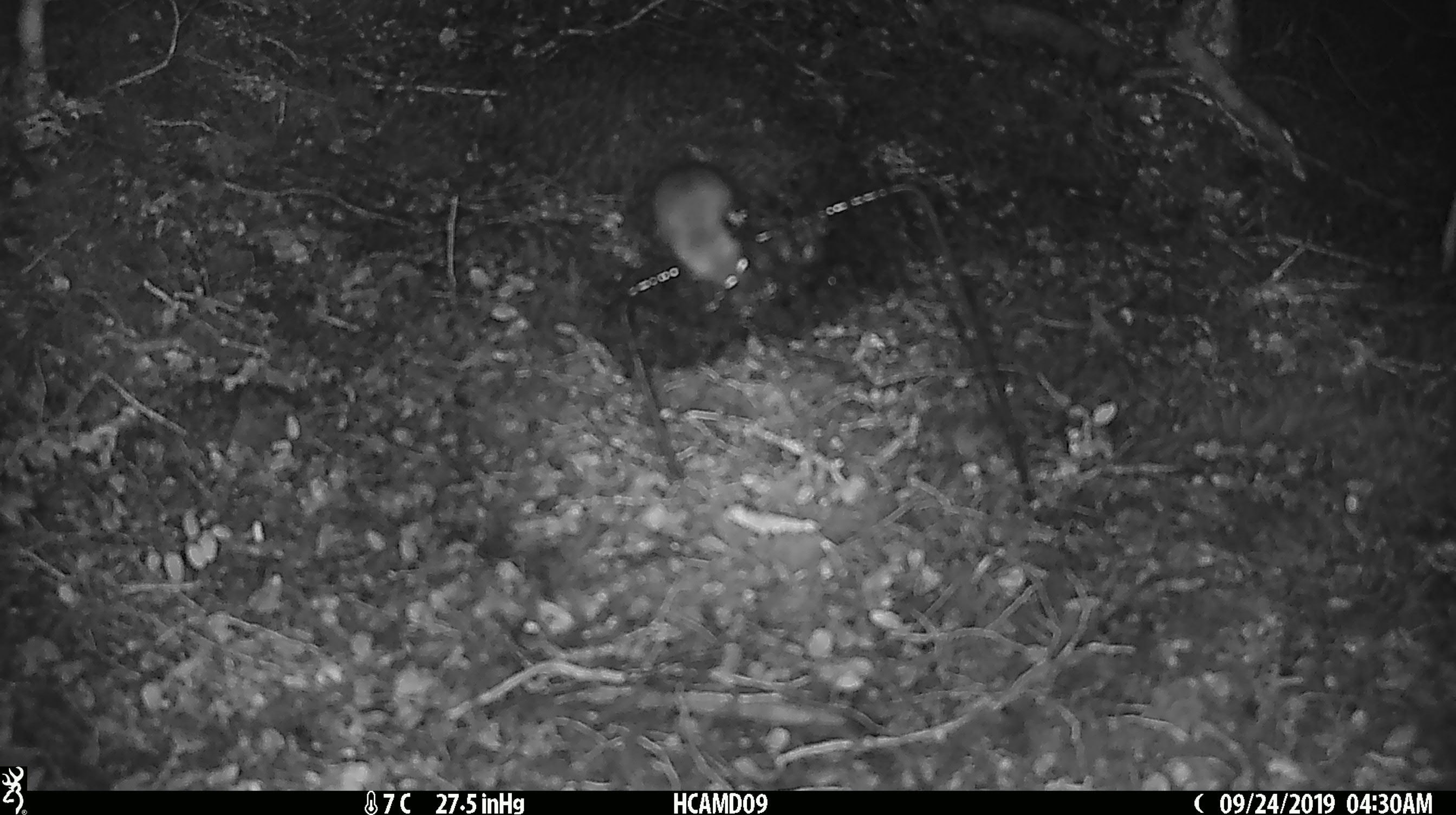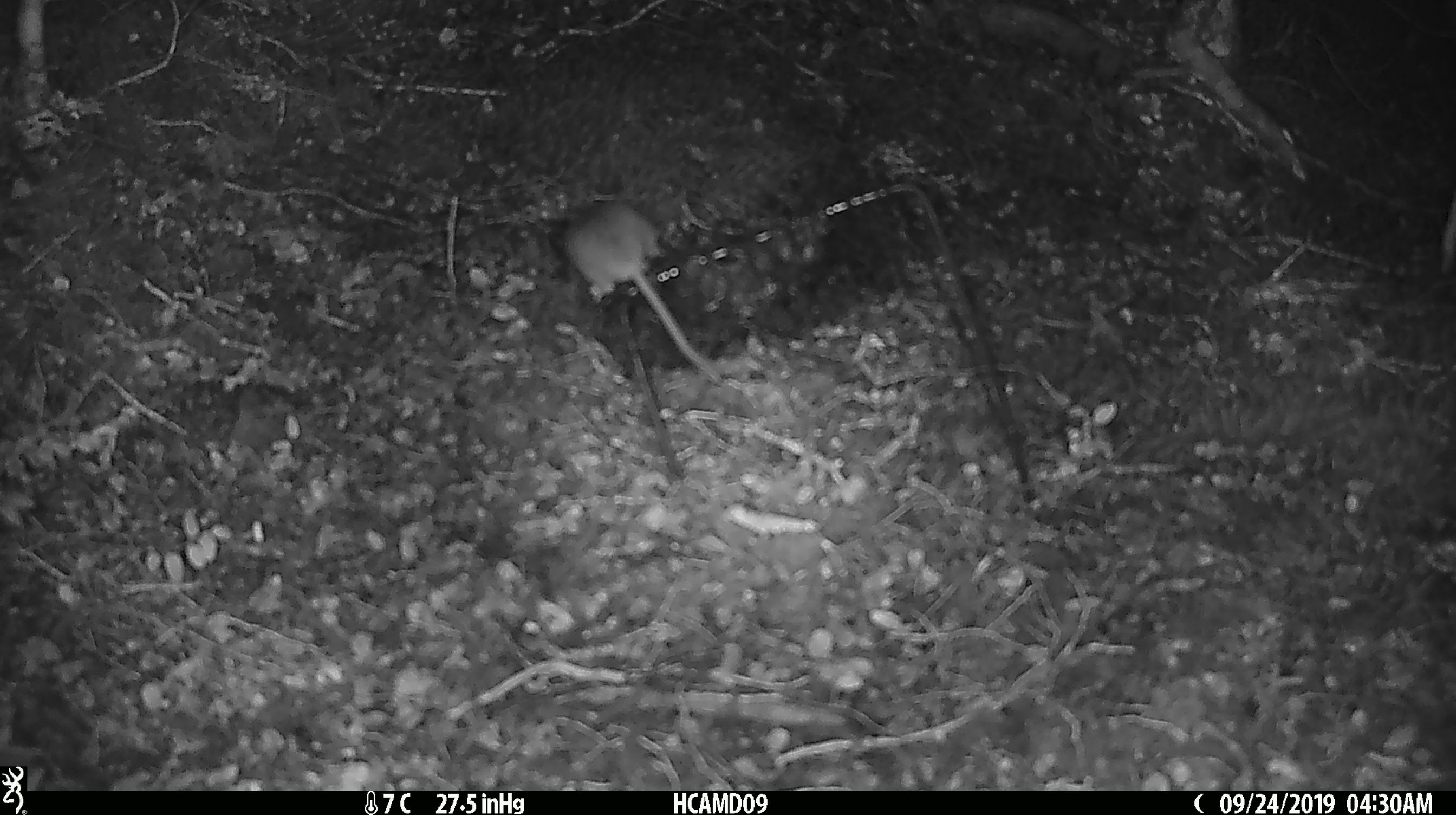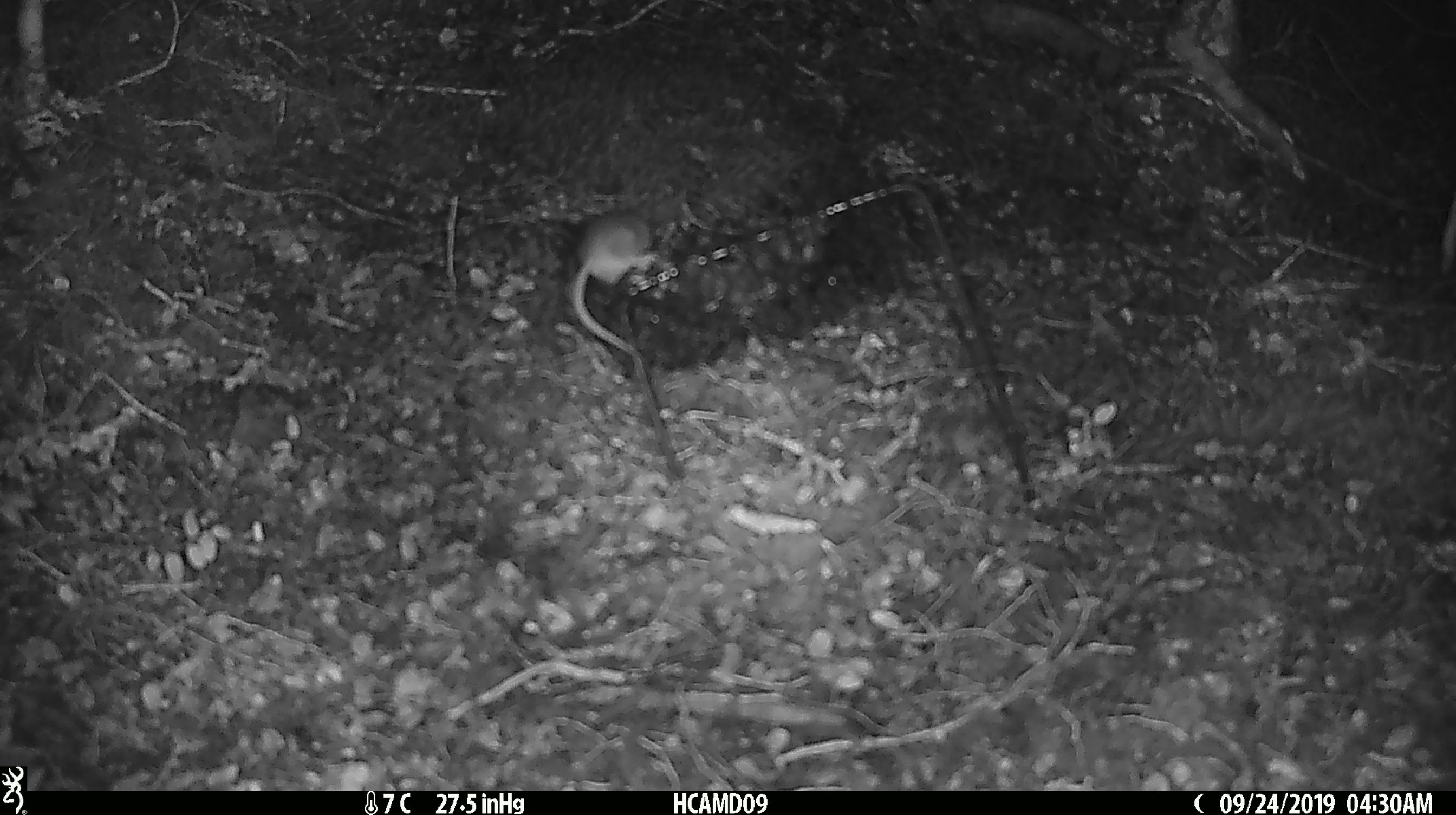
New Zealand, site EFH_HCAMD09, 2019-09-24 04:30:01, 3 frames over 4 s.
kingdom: Animalia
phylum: Chordata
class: Mammalia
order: Rodentia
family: Muridae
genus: Mus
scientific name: Mus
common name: mouse